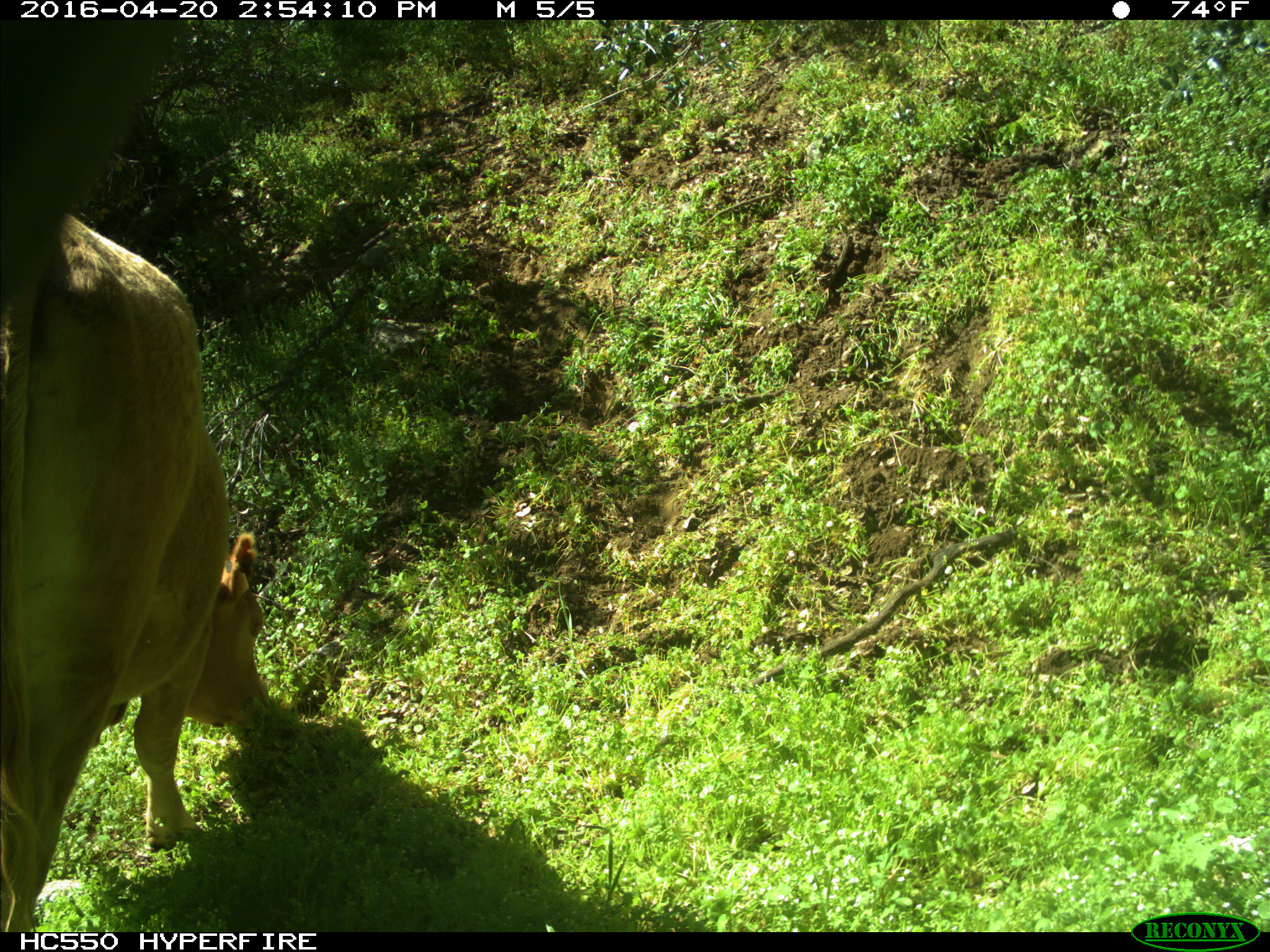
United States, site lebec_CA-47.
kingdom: Animalia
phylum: Chordata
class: Mammalia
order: Artiodactyla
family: Bovidae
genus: Bos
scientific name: Bos taurus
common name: domestic cow